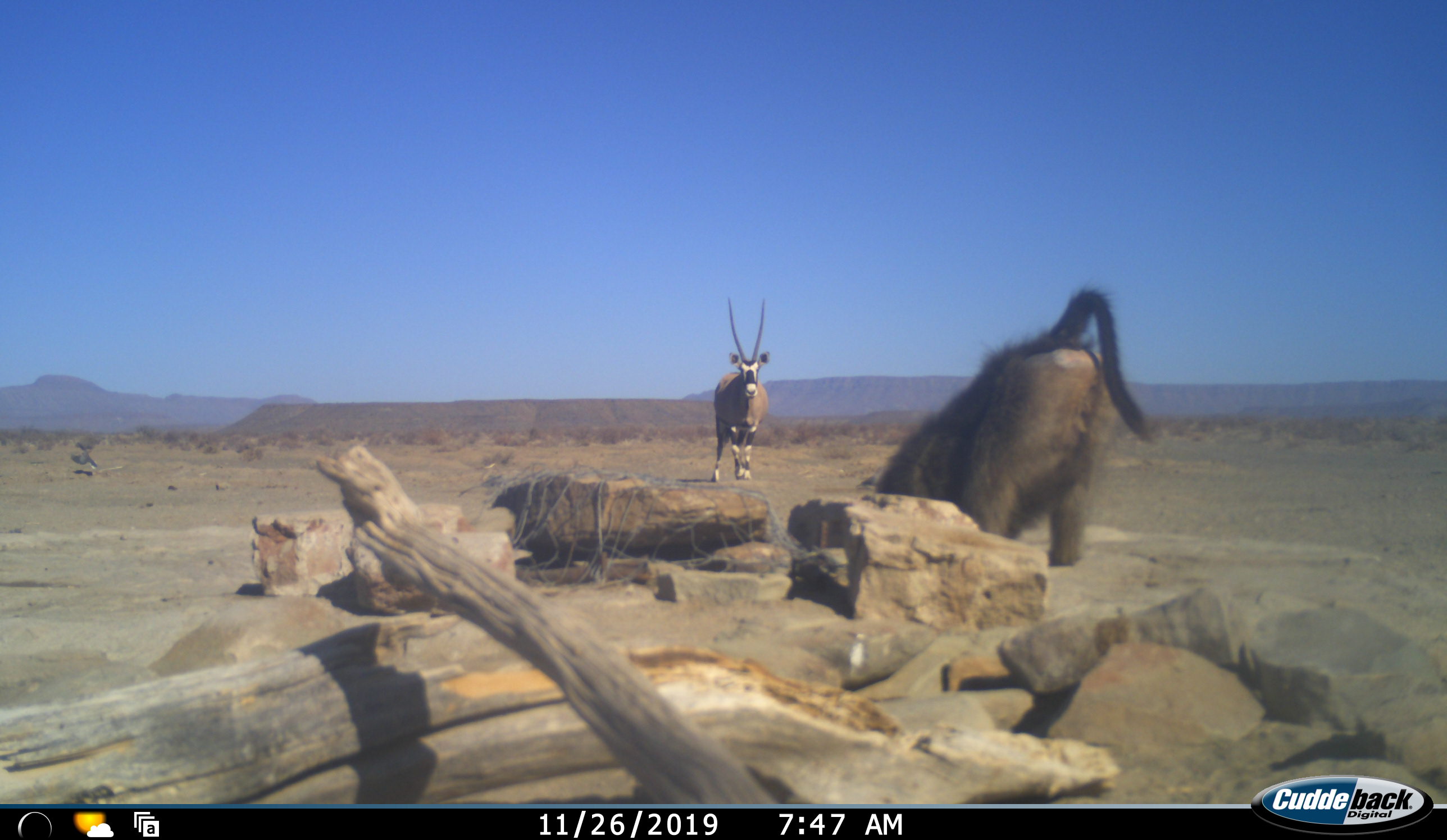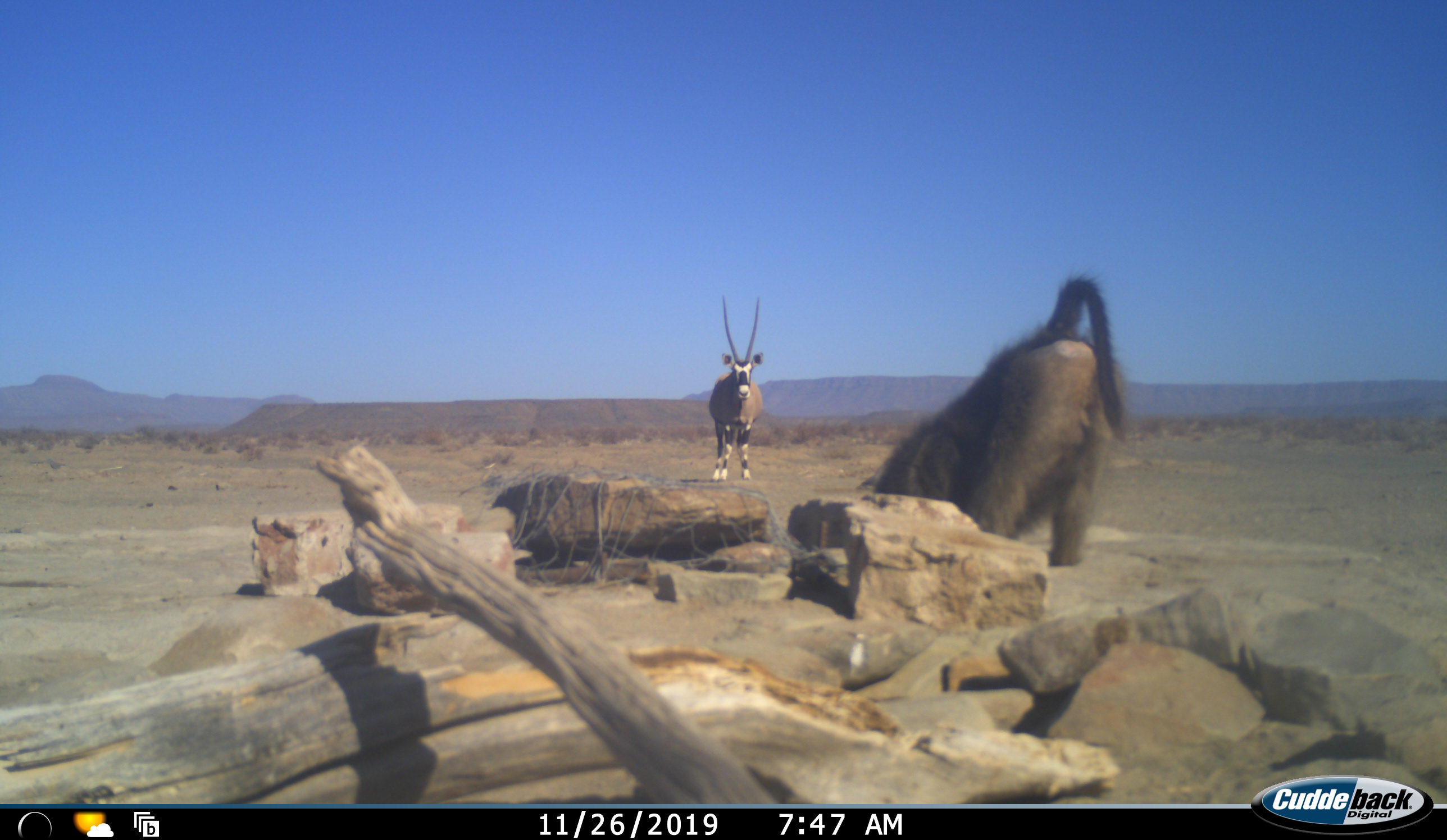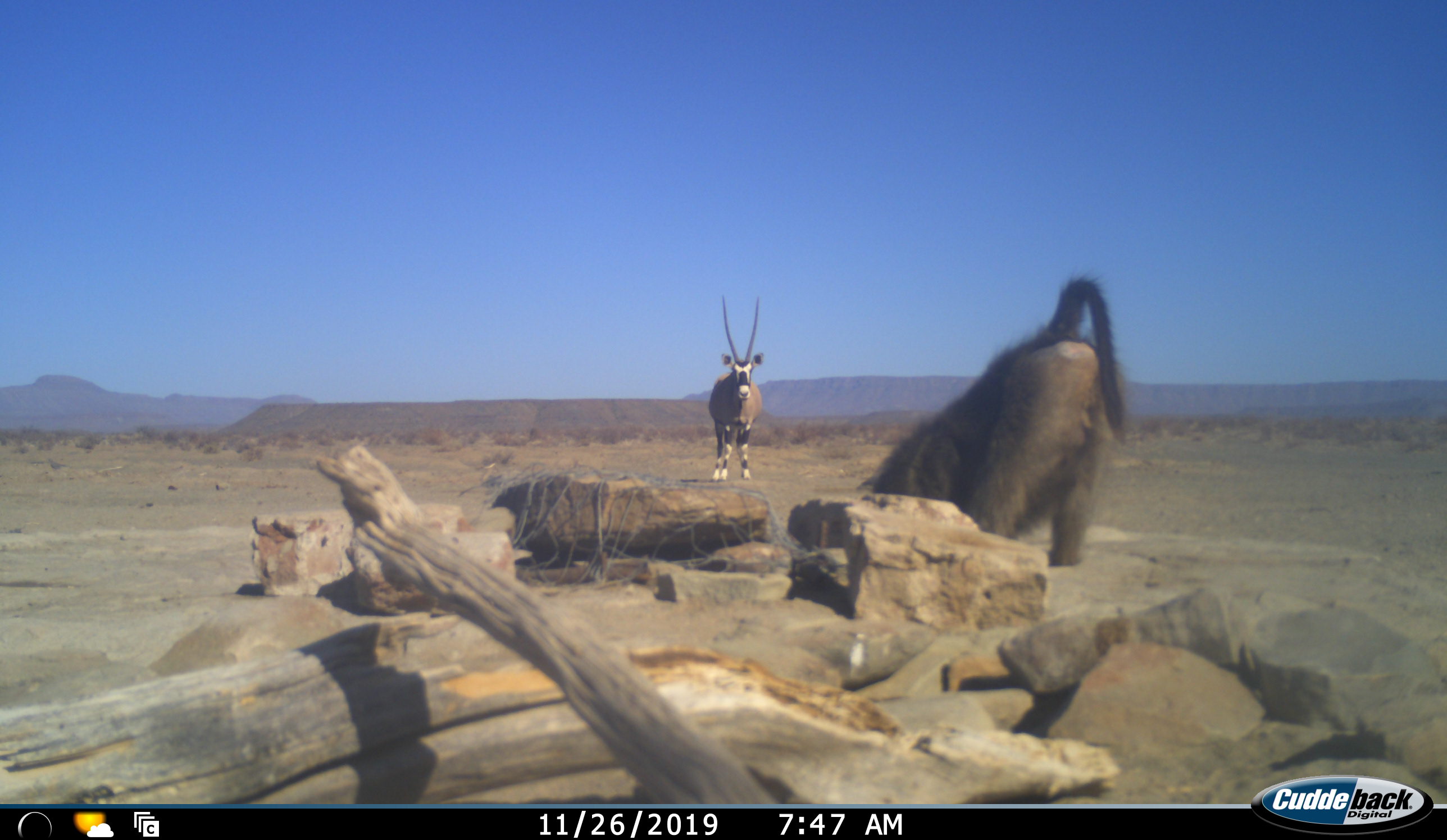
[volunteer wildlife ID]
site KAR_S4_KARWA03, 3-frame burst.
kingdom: Animalia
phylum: Chordata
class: Mammalia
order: Primates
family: Cercopithecidae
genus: Papio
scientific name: Papio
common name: baboon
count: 1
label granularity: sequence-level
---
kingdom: Animalia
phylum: Chordata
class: Mammalia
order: Artiodactyla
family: Bovidae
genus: Oryx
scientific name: Oryx gazella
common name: gemsbok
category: oryx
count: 1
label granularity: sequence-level